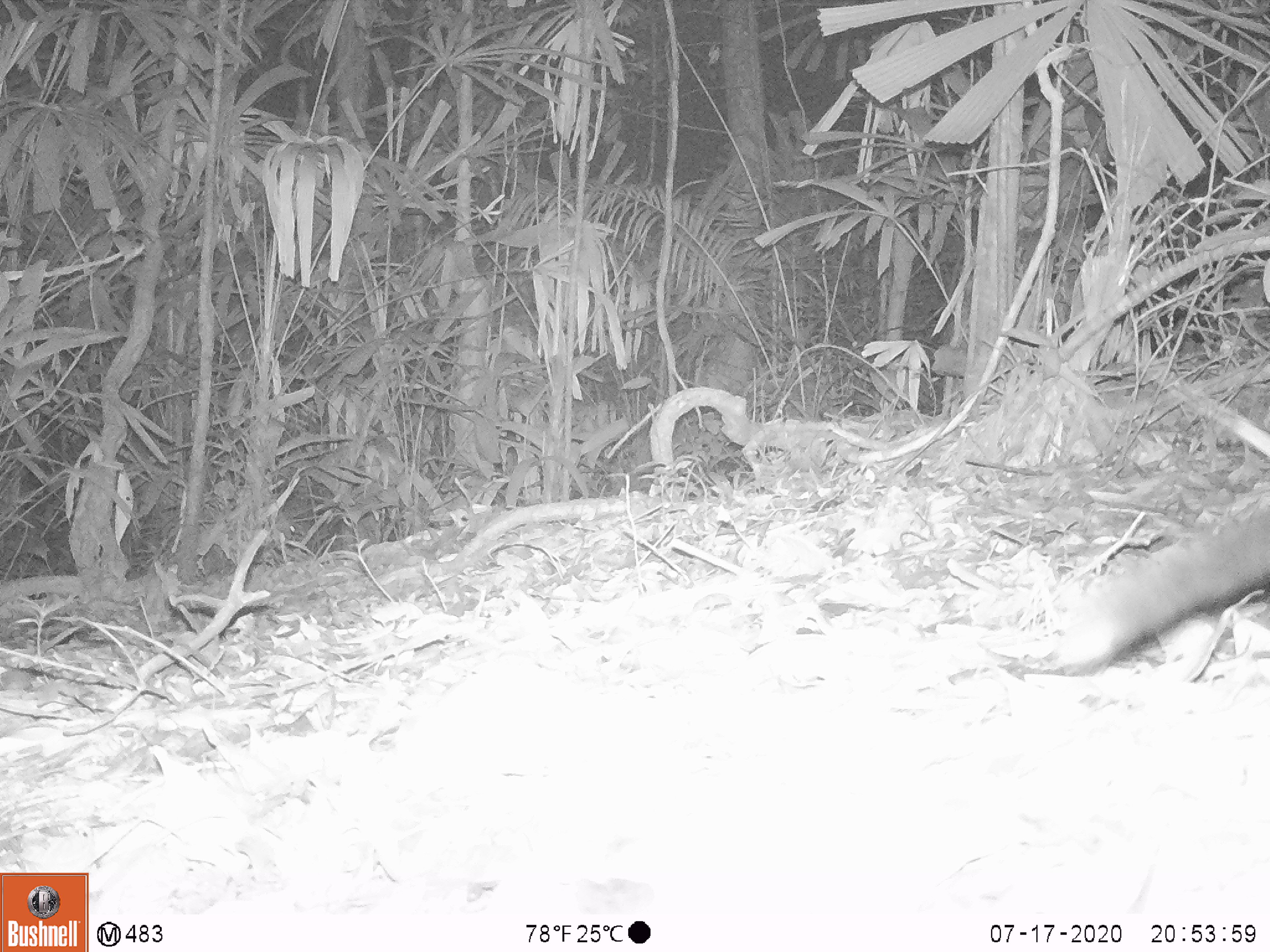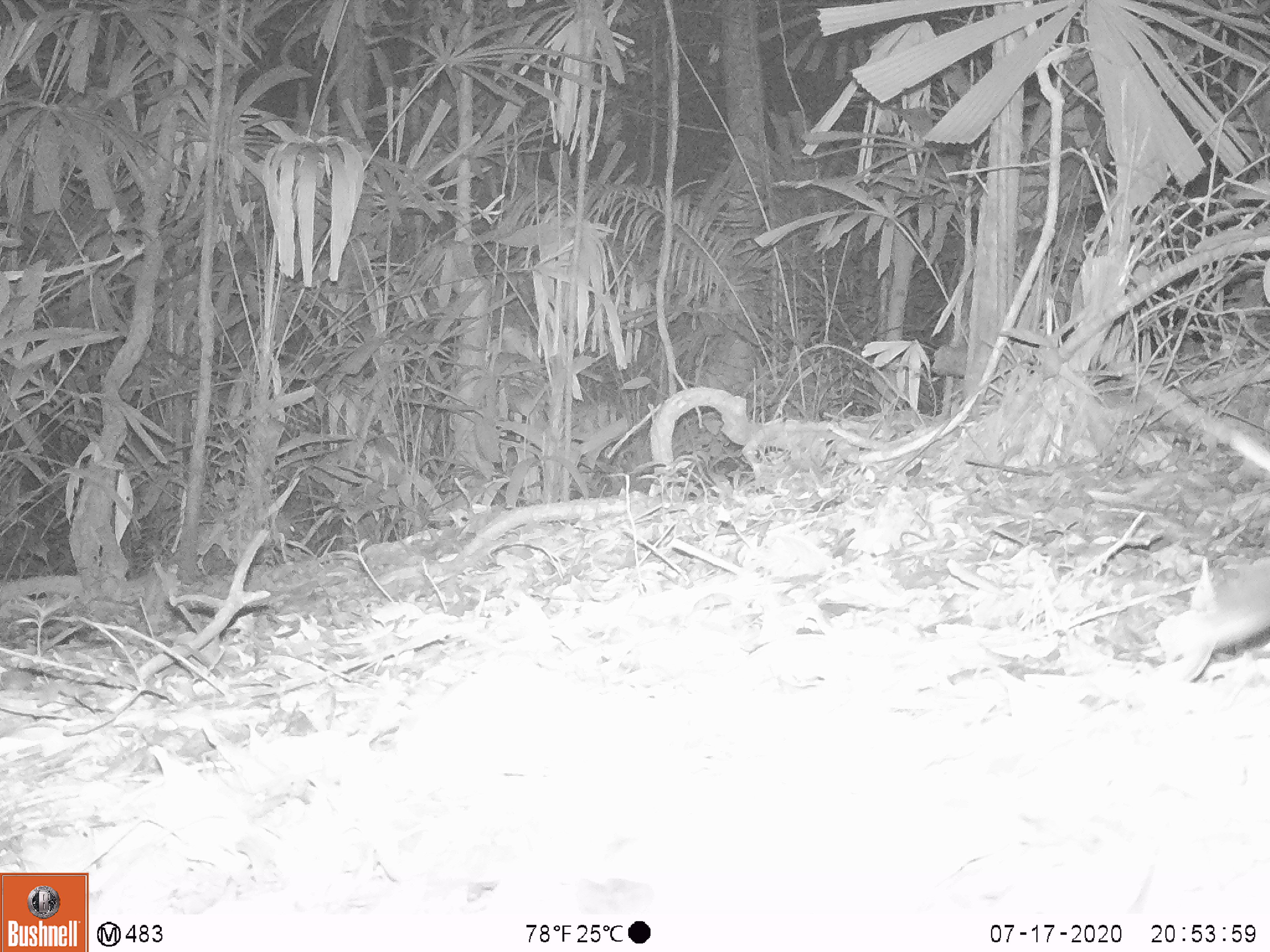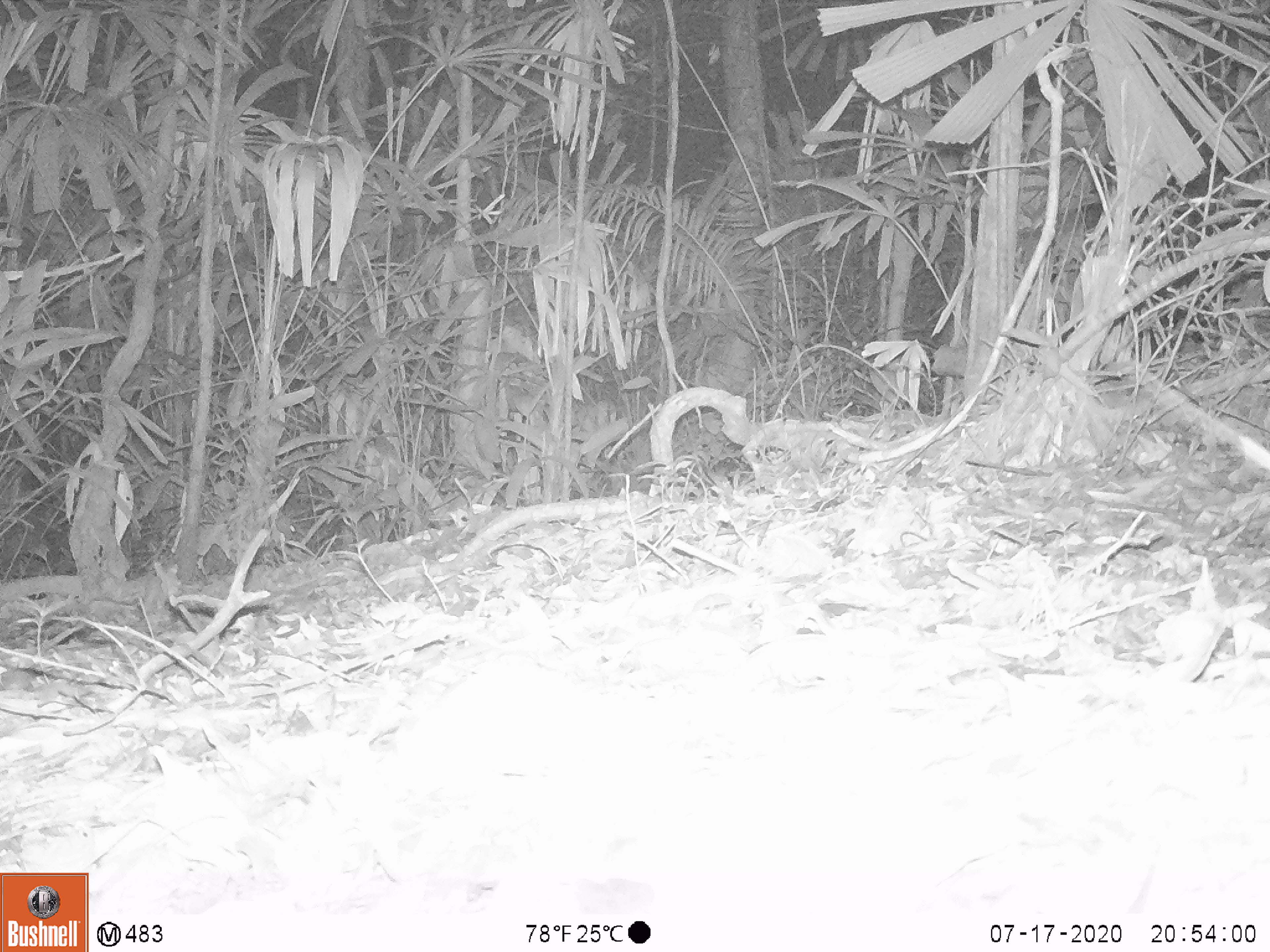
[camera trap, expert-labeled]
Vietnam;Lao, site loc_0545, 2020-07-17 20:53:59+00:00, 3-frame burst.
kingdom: Animalia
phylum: Chordata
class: Mammalia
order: Carnivora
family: Viverridae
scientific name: Paradoxurinae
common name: palm civet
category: unidentified palm civet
Unidentified palm civet (palm civet) (Paradoxurinae). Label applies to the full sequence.